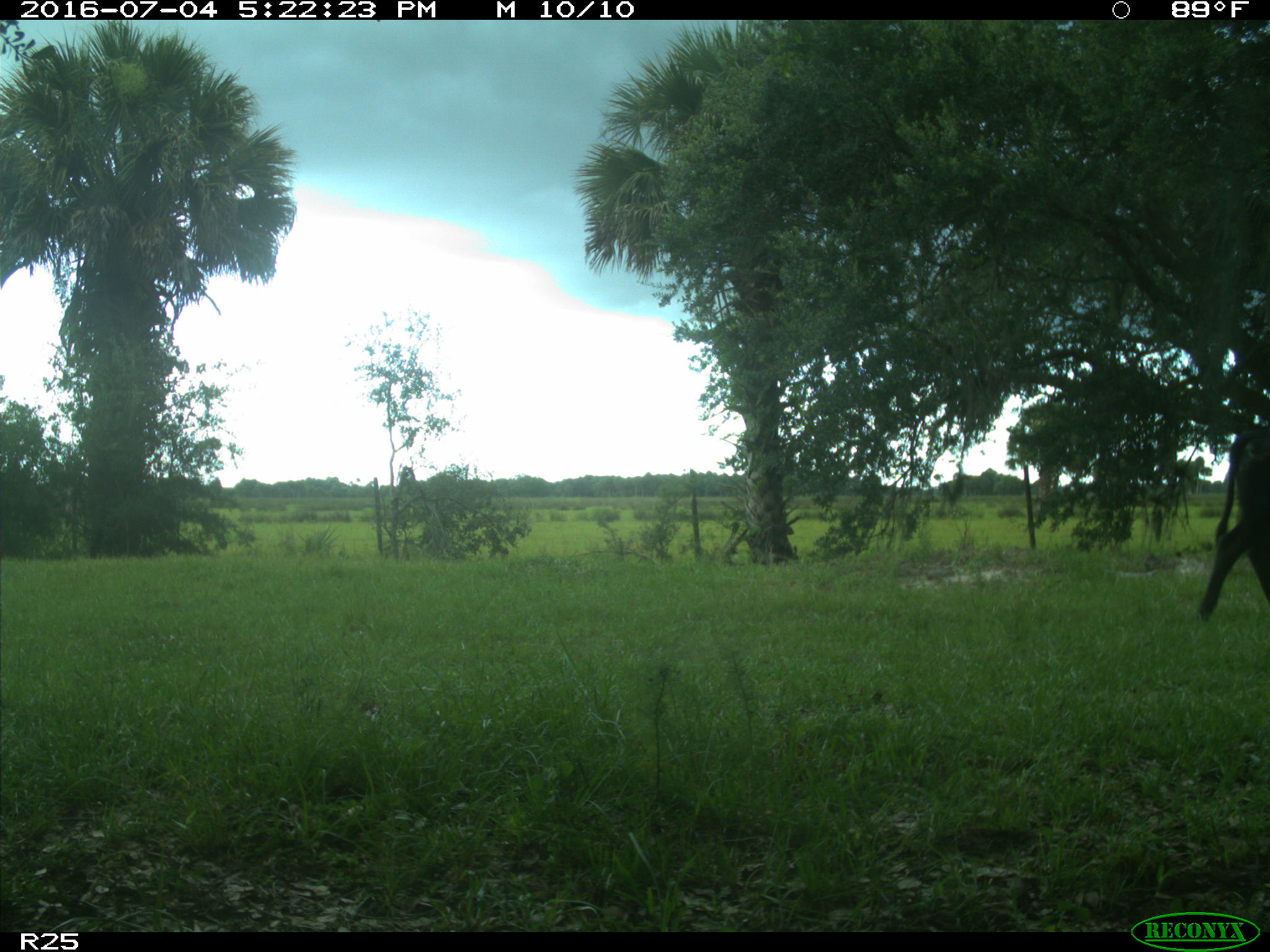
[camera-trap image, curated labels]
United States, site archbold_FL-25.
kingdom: Animalia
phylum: Chordata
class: Mammalia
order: Artiodactyla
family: Bovidae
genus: Bos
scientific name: Bos taurus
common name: domestic cow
Bos taurus (domestic cow).